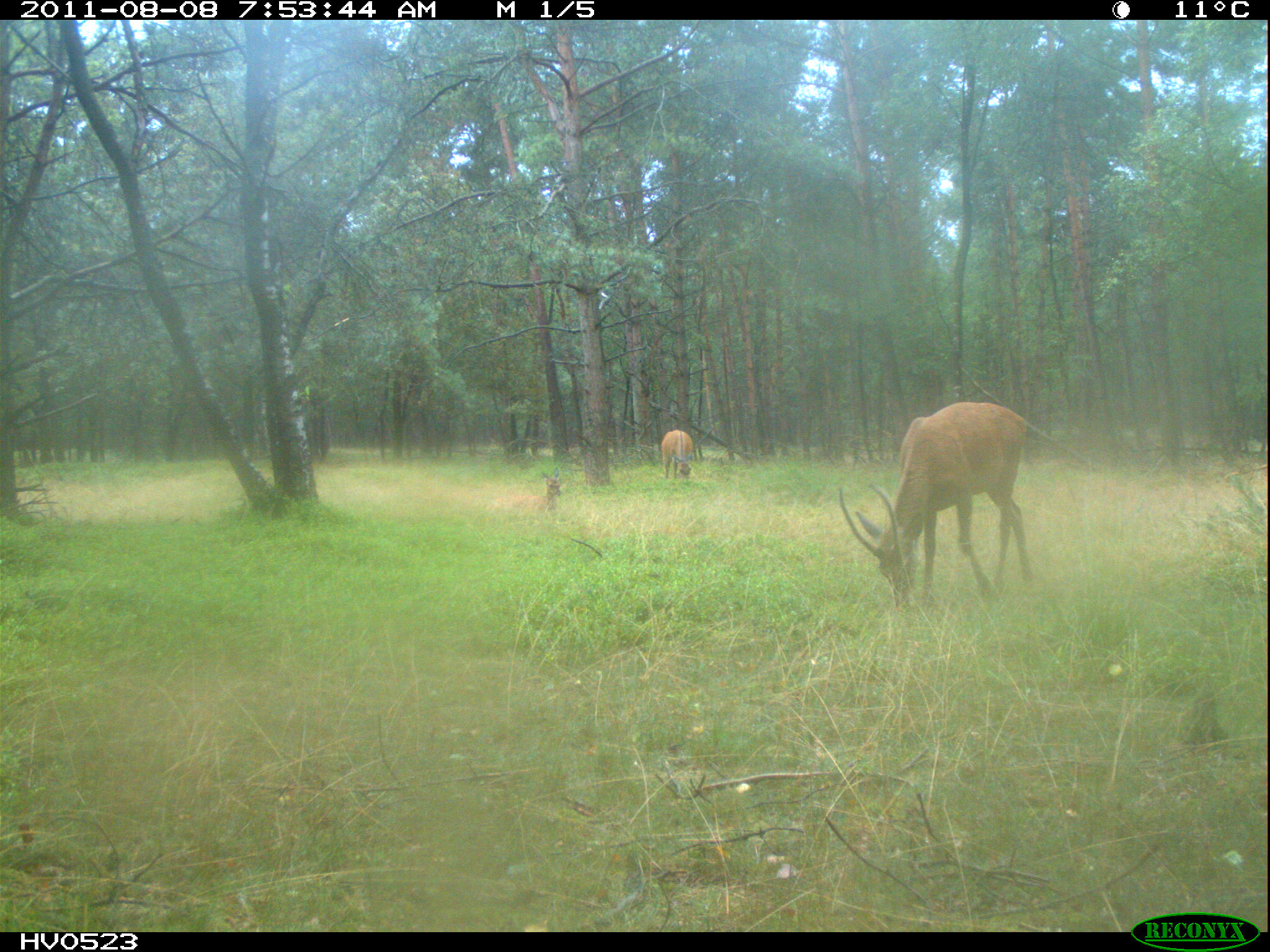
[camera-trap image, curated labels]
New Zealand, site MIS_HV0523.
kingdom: Animalia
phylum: Chordata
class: Mammalia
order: Artiodactyla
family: Cervidae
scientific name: Cervidae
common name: deer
Deer (Cervidae).